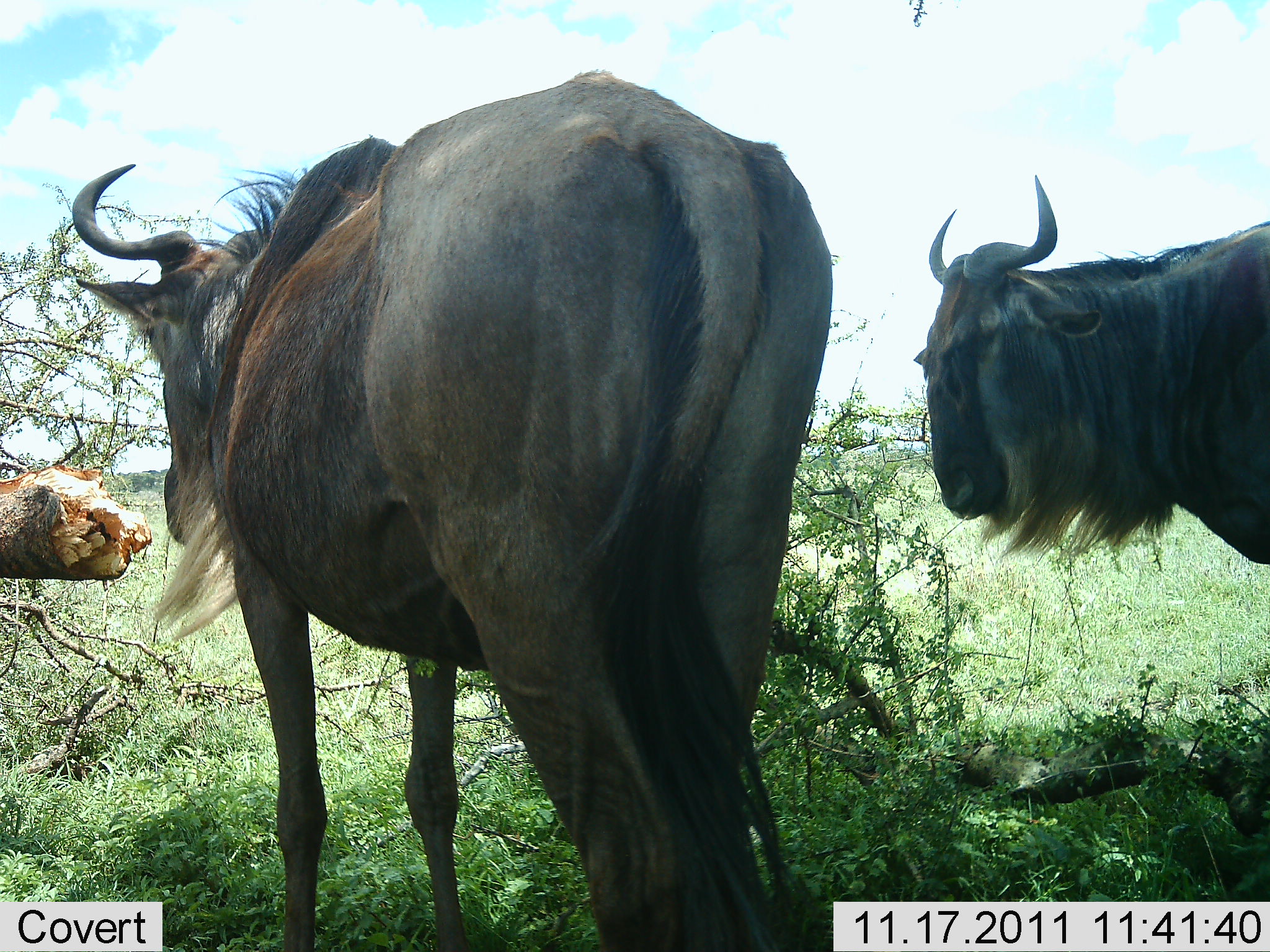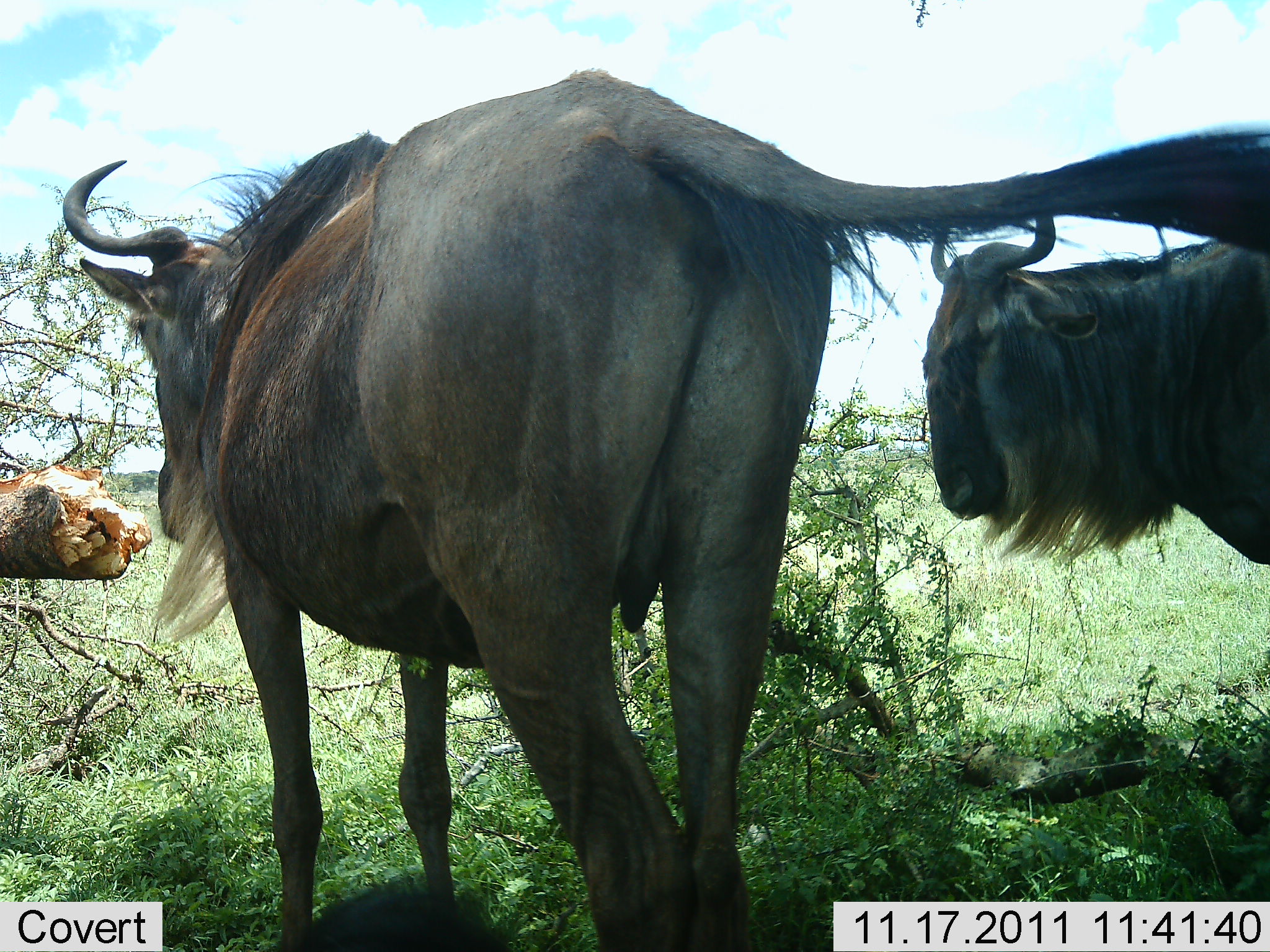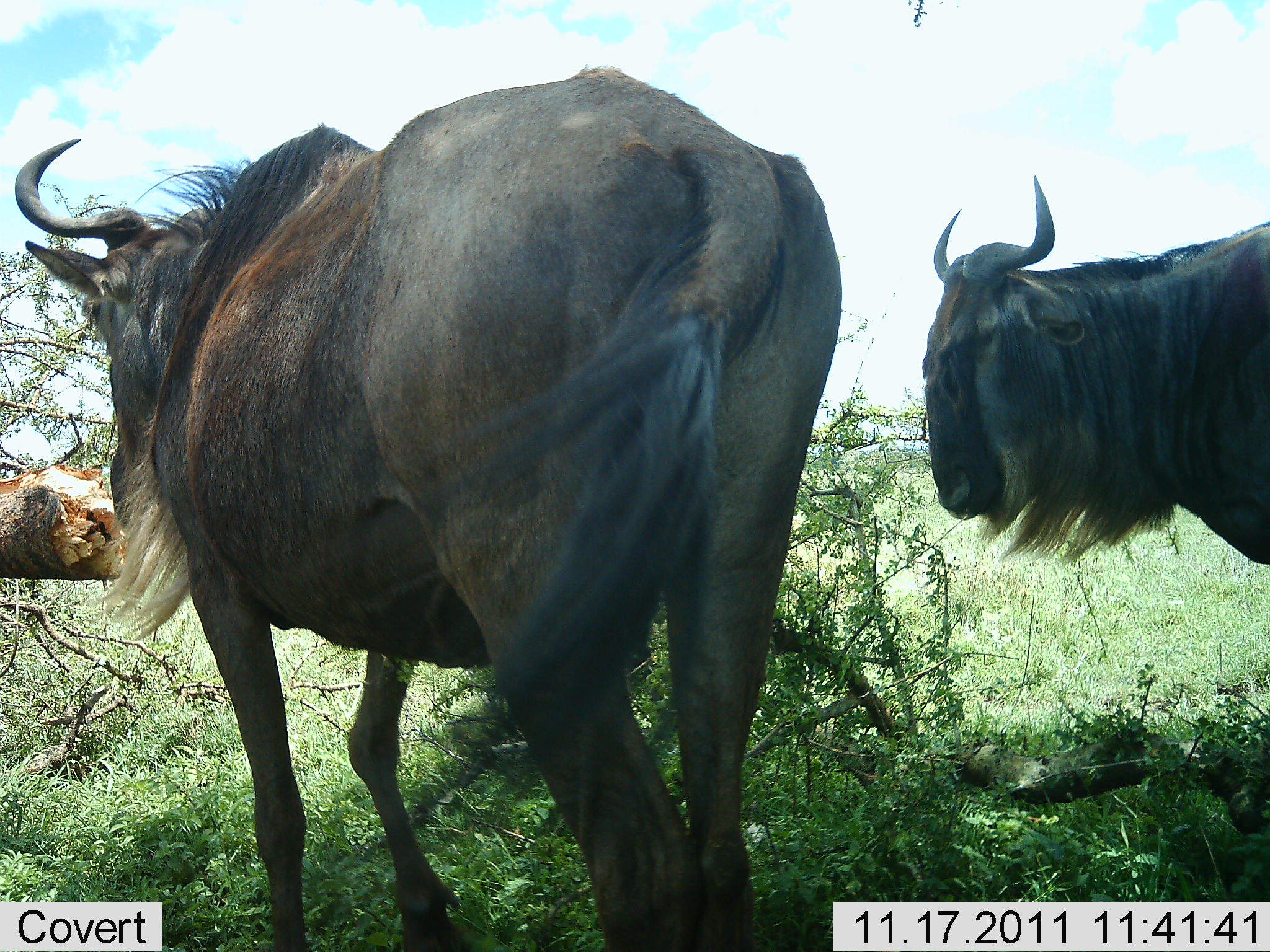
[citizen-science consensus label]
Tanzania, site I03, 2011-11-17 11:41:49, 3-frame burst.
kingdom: Animalia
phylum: Chordata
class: Mammalia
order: Artiodactyla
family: Bovidae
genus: Connochaetes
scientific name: Connochaetes taurinus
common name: blue wildebeest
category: wildebeest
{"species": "wildebeest (blue wildebeest) (Connochaetes taurinus)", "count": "2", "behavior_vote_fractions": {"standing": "67%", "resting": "0%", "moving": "42%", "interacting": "0%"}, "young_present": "0%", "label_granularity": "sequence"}